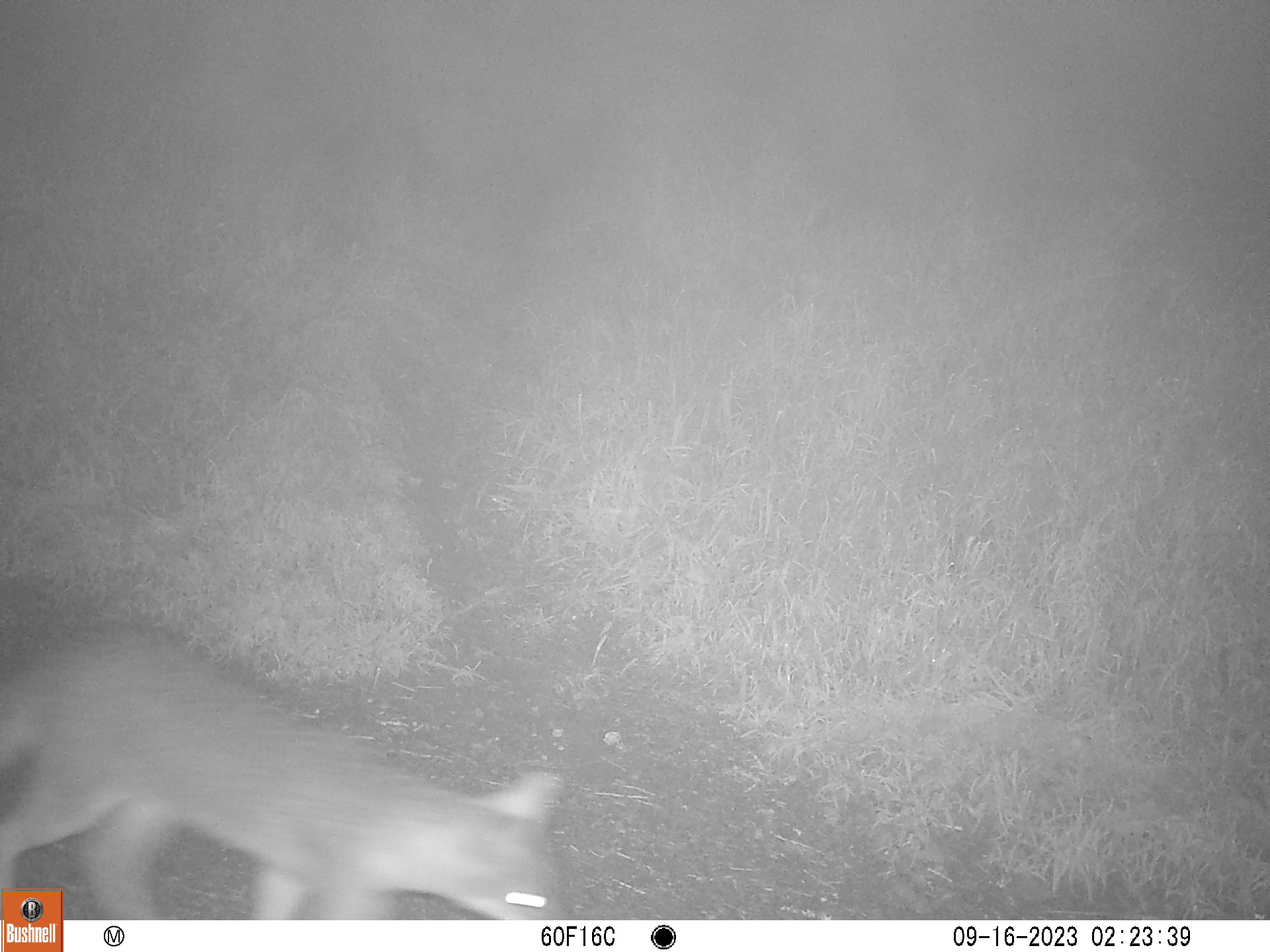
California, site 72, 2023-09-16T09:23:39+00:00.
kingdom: Animalia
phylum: Chordata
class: Mammalia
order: Carnivora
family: Canidae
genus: Urocyon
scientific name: Urocyon cinereoargenteus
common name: gray fox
Gray fox (Urocyon cinereoargenteus).